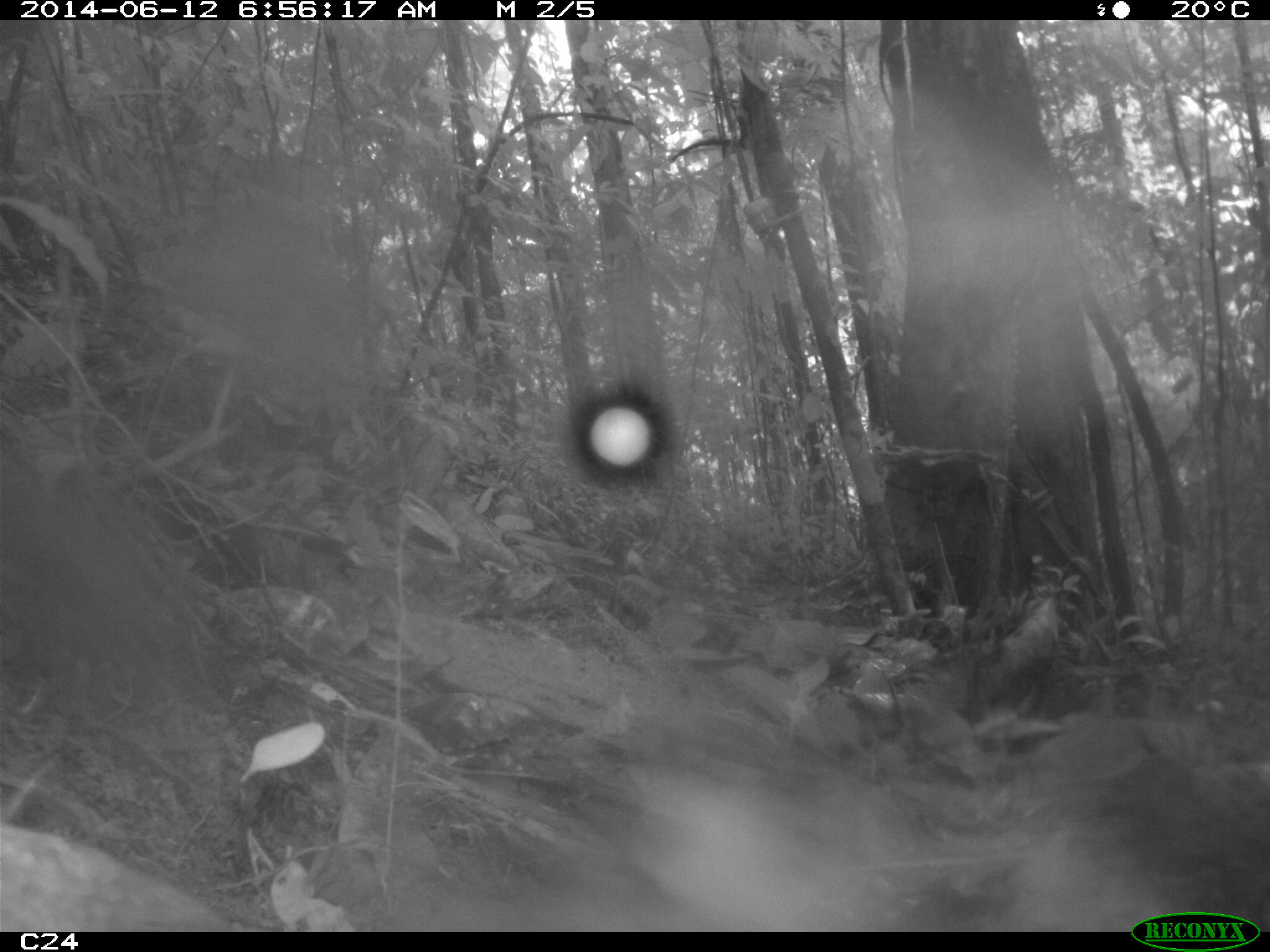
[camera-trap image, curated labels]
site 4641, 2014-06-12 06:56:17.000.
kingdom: Animalia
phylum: Chordata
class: Aves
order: Columbiformes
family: Columbidae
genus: Leptotila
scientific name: Leptotila rufaxilla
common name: gray-fronted dove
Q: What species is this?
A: Leptotila rufaxilla (gray-fronted dove).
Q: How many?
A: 1.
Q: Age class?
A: Adult.